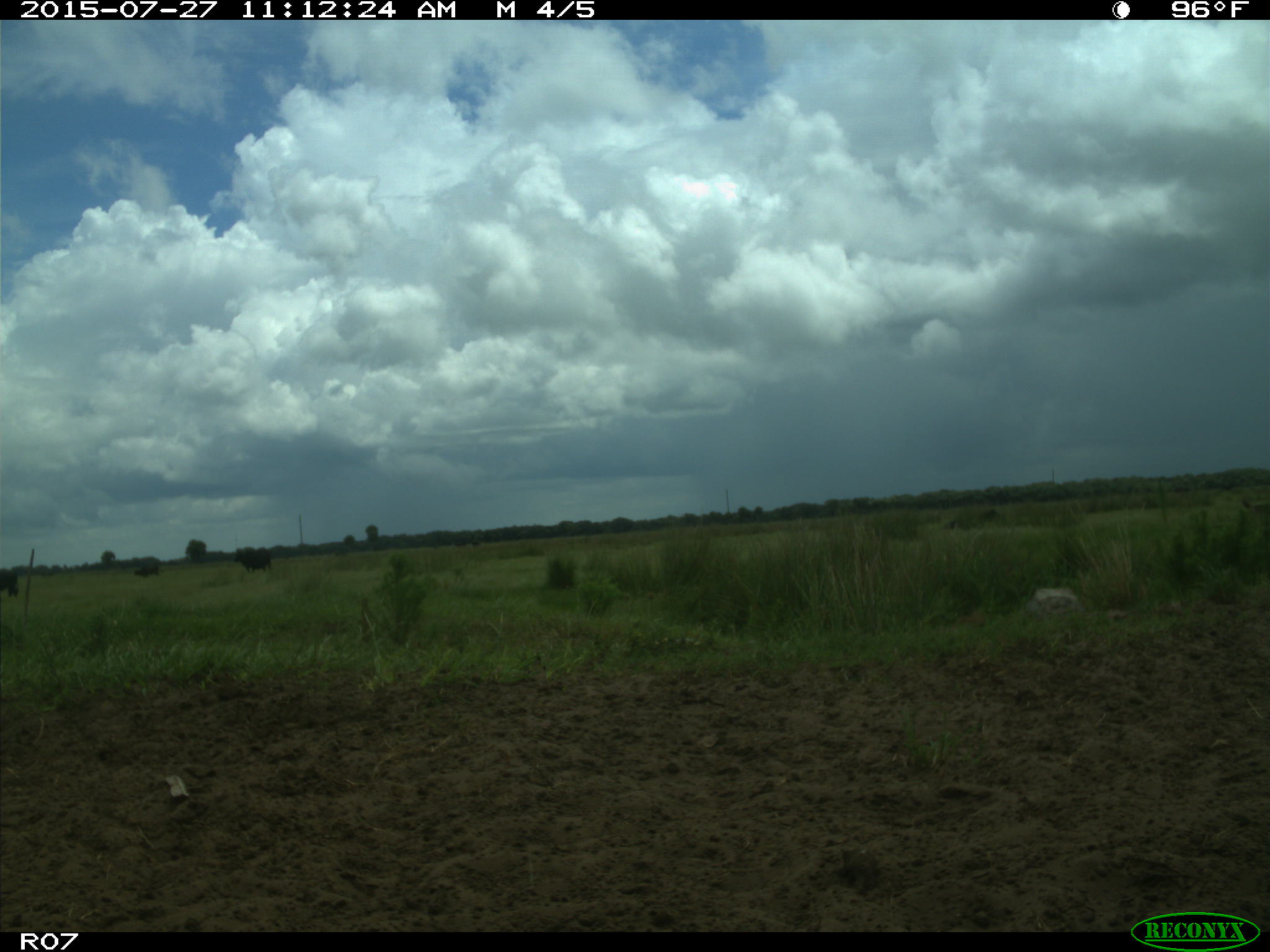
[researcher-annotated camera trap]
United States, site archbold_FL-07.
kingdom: Animalia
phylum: Chordata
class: Mammalia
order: Artiodactyla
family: Bovidae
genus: Bos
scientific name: Bos taurus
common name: domestic cow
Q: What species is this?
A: Bos taurus (domestic cow).